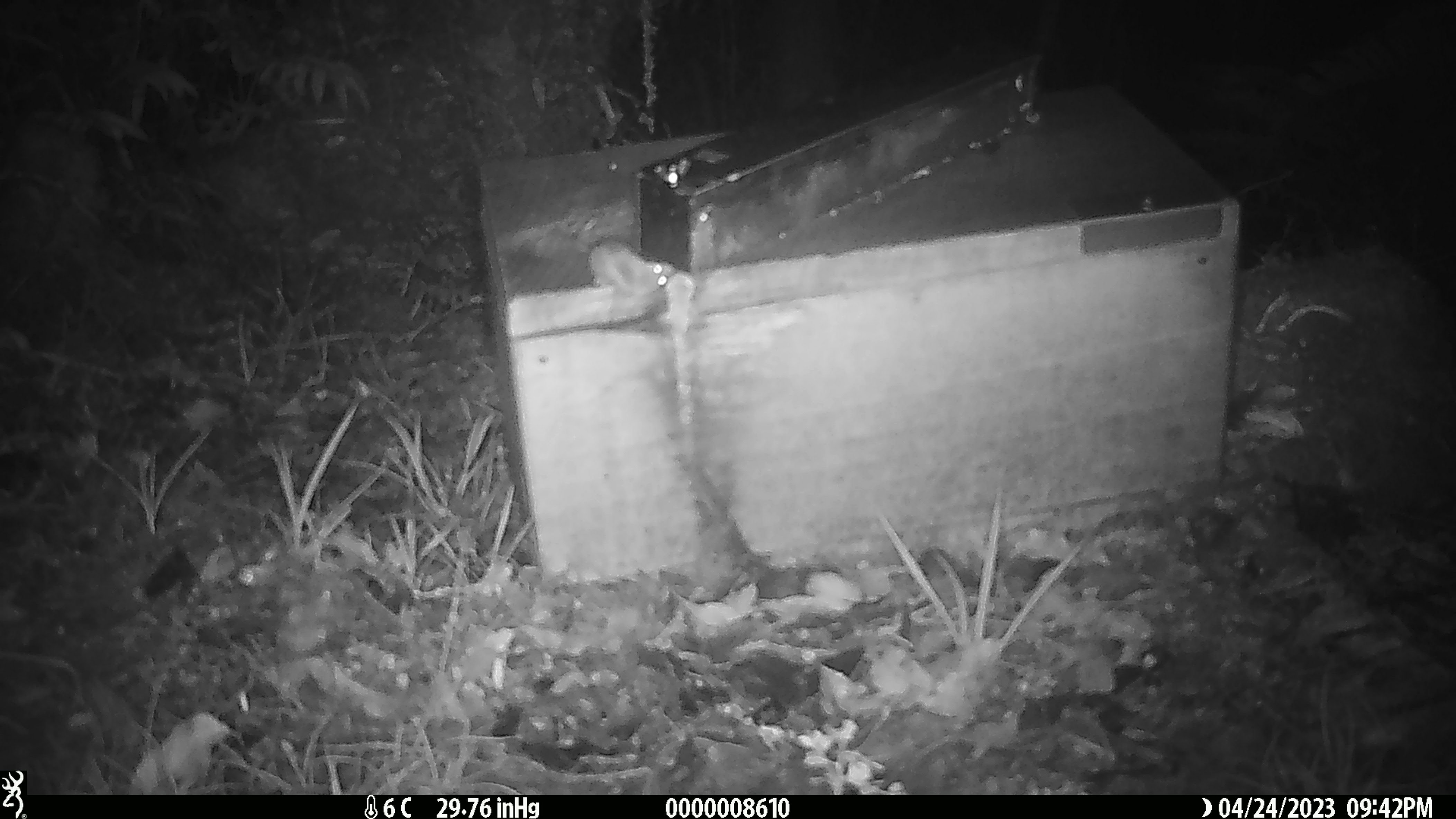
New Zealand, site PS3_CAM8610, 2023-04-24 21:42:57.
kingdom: Animalia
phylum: Chordata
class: Mammalia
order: Rodentia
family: Muridae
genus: Mus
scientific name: Mus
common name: mouse